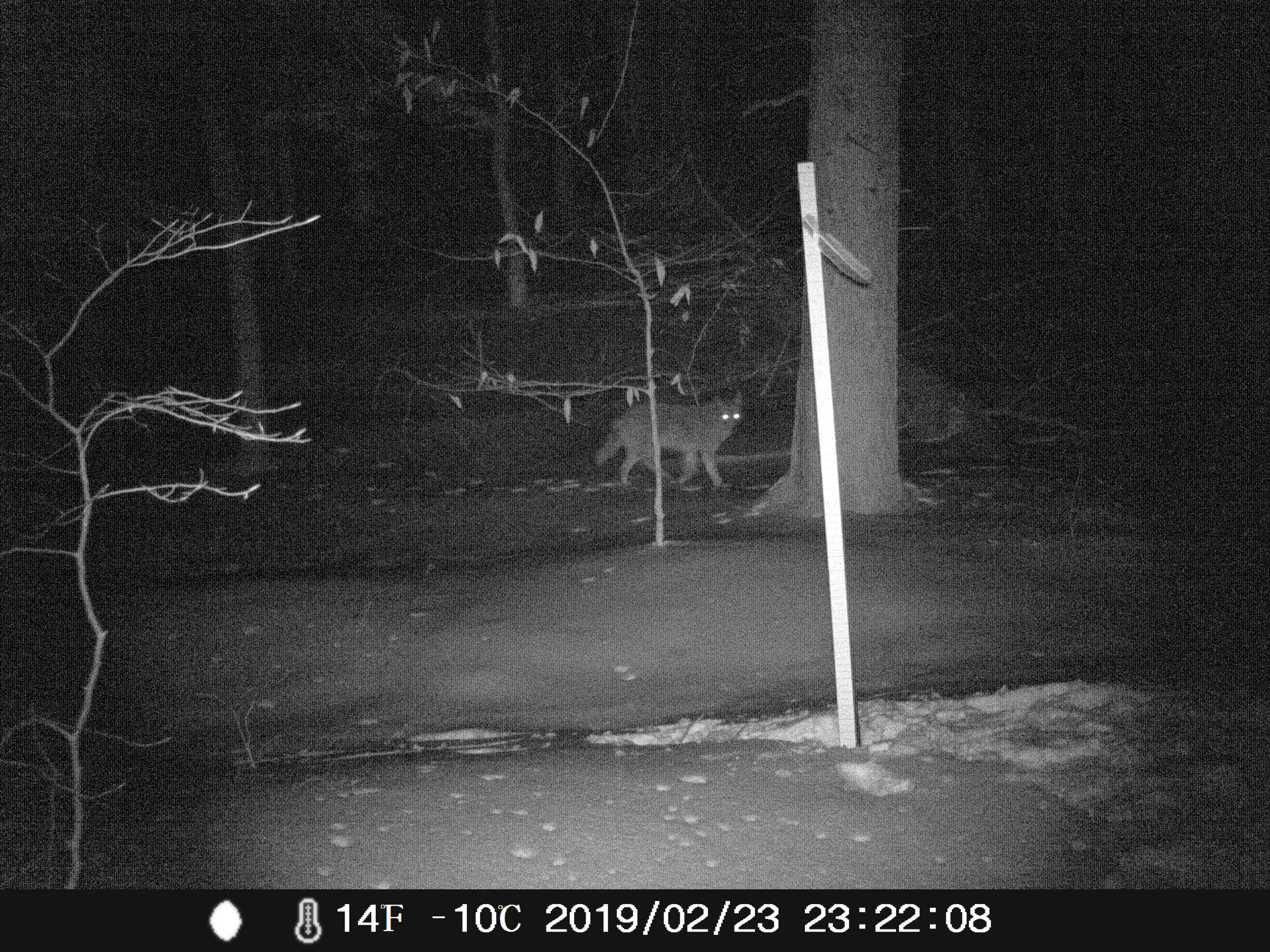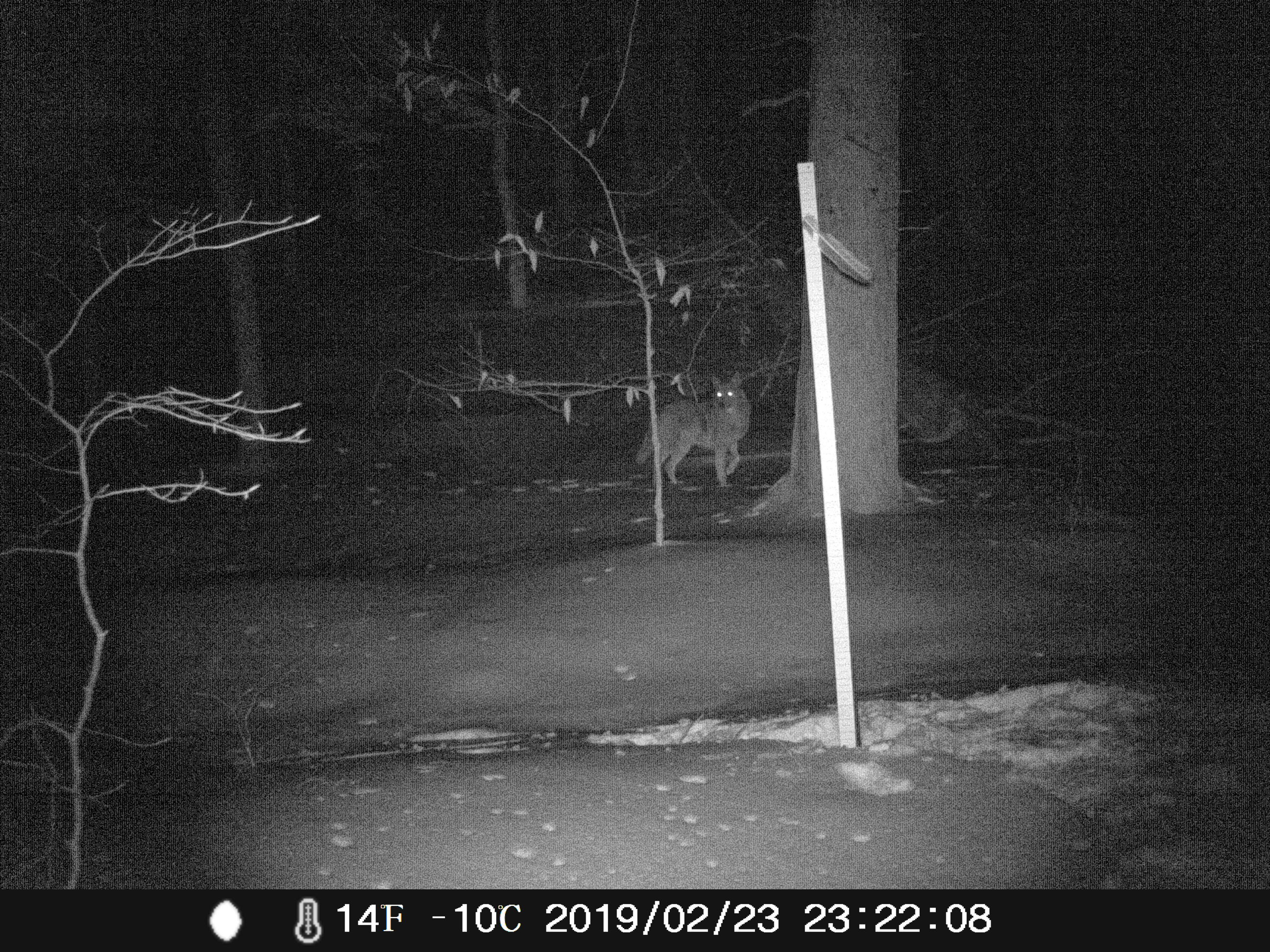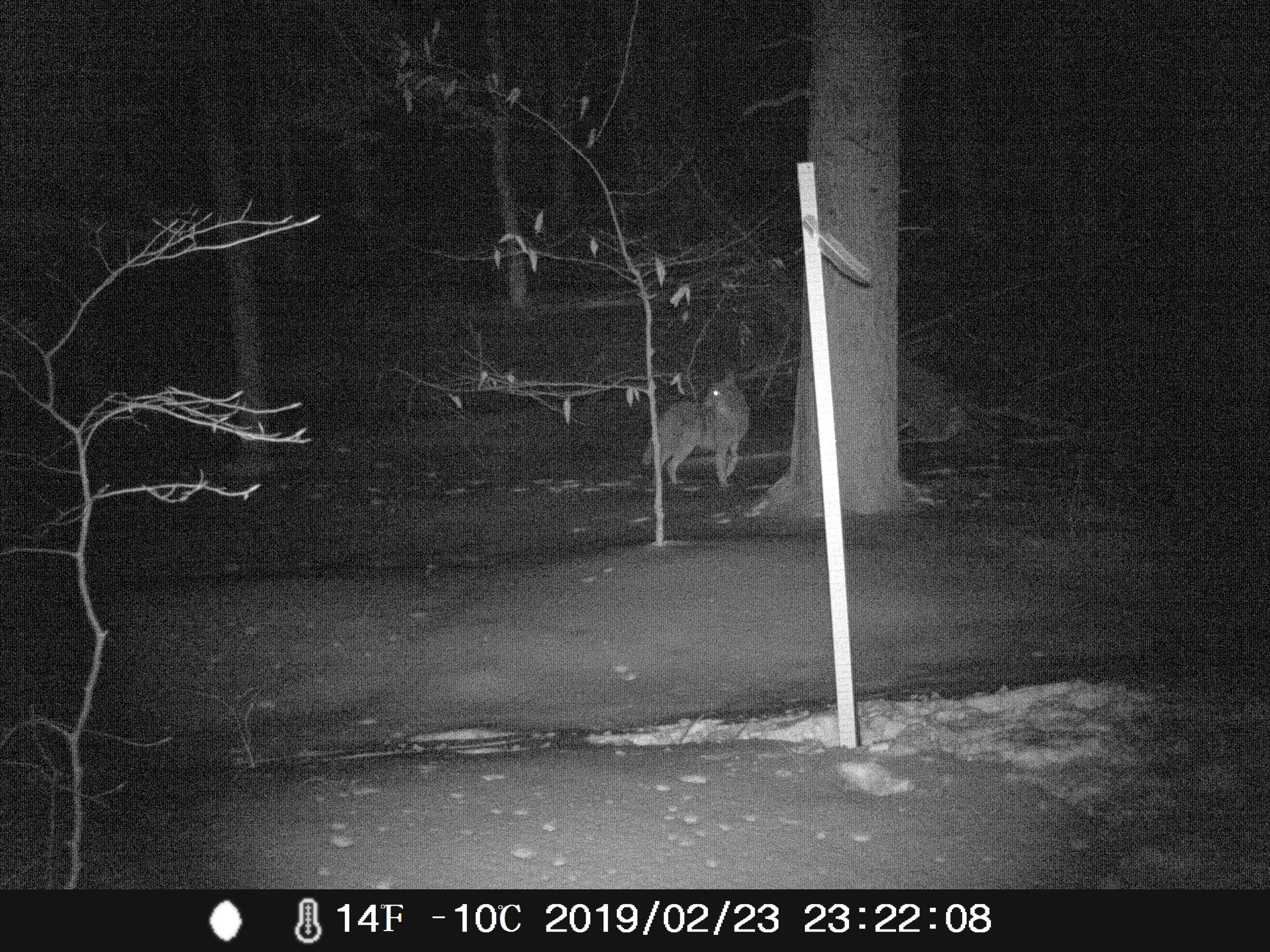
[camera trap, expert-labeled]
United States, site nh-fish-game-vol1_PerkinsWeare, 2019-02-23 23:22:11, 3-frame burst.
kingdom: Animalia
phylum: Chordata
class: Mammalia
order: Carnivora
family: Canidae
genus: Canis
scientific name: Canis latrans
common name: coyote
Coyote (Canis latrans).